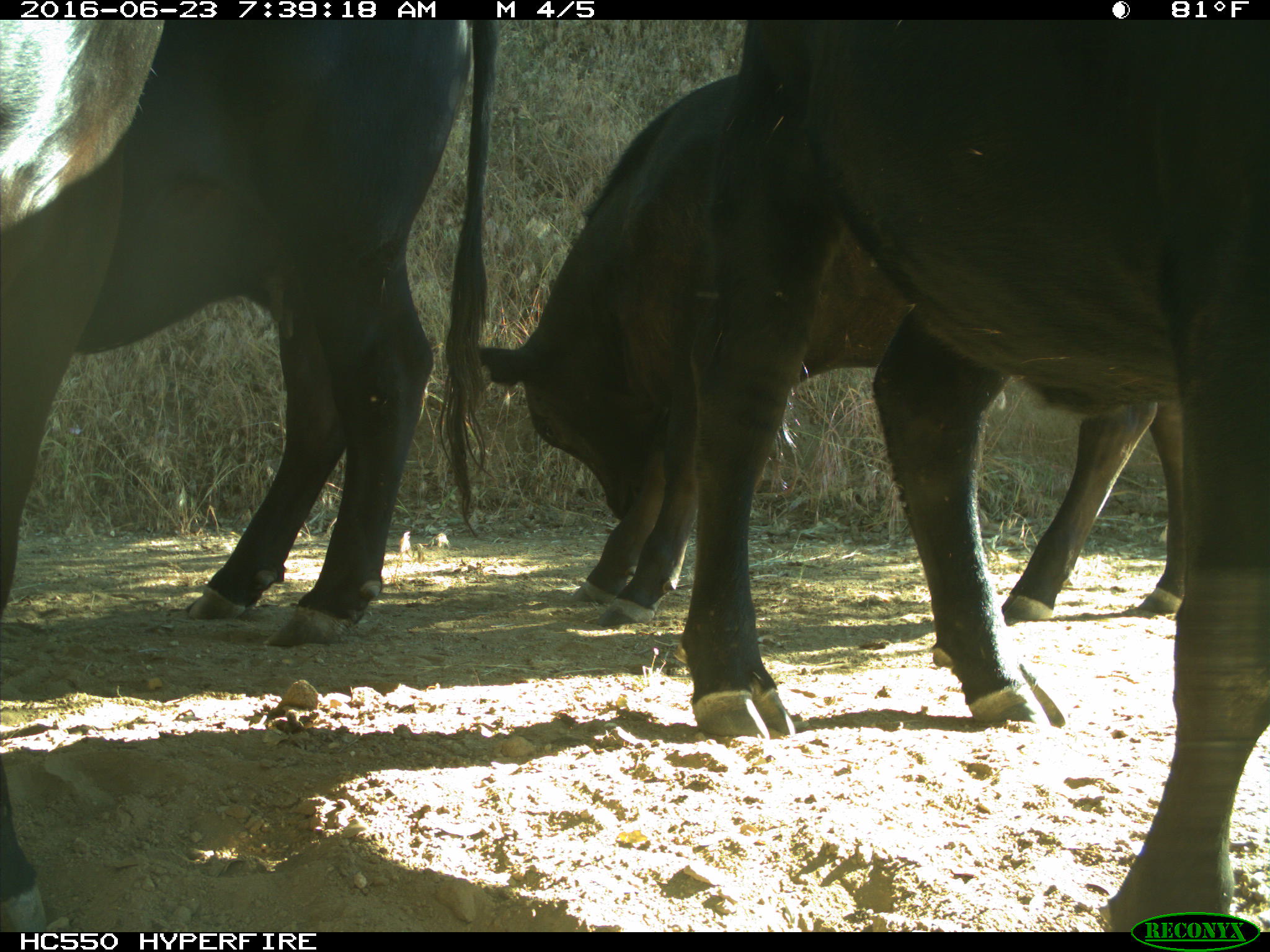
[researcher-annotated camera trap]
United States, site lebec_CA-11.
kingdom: Animalia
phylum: Chordata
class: Mammalia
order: Artiodactyla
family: Bovidae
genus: Bos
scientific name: Bos taurus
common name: domestic cow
Bos taurus (domestic cow).